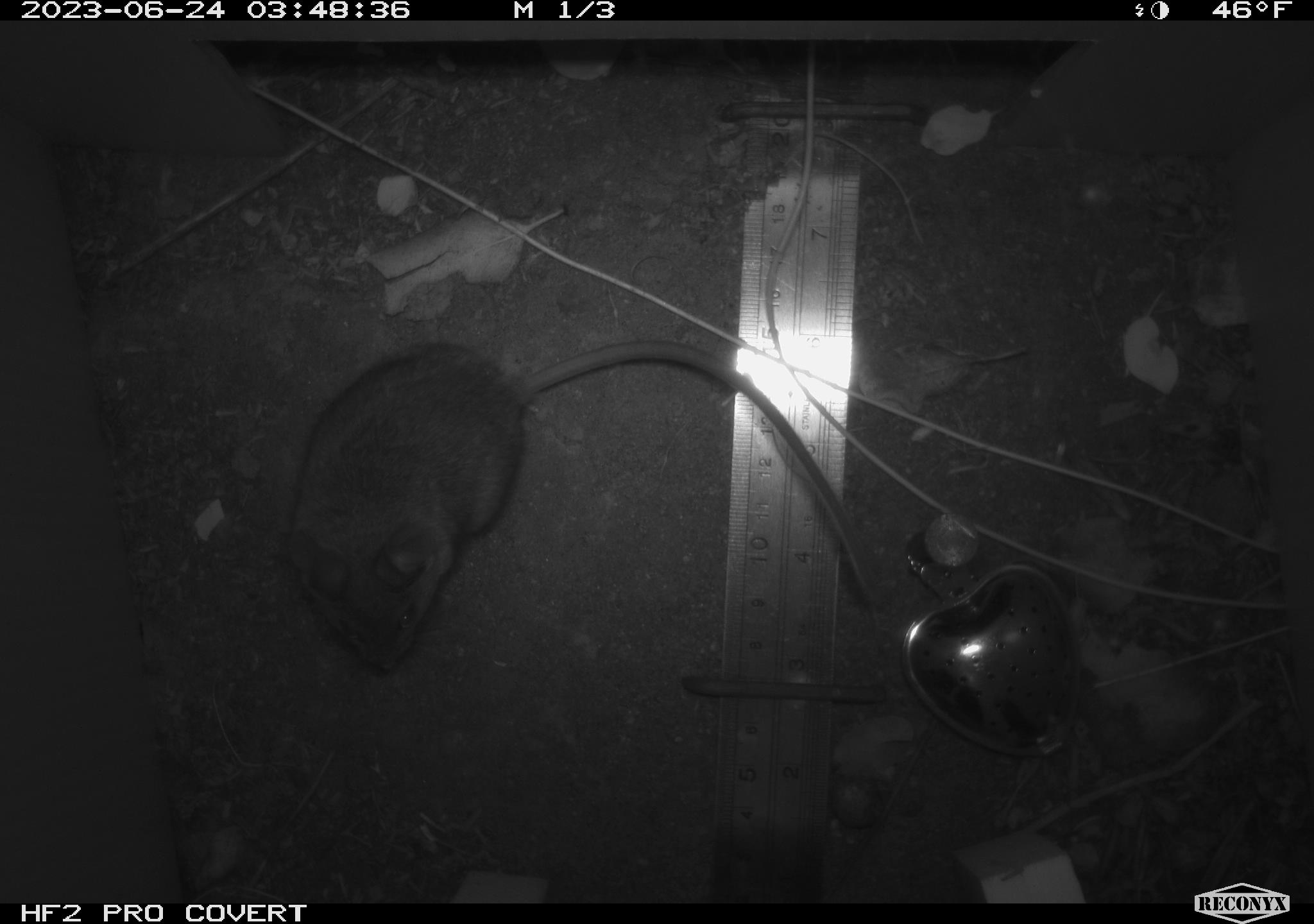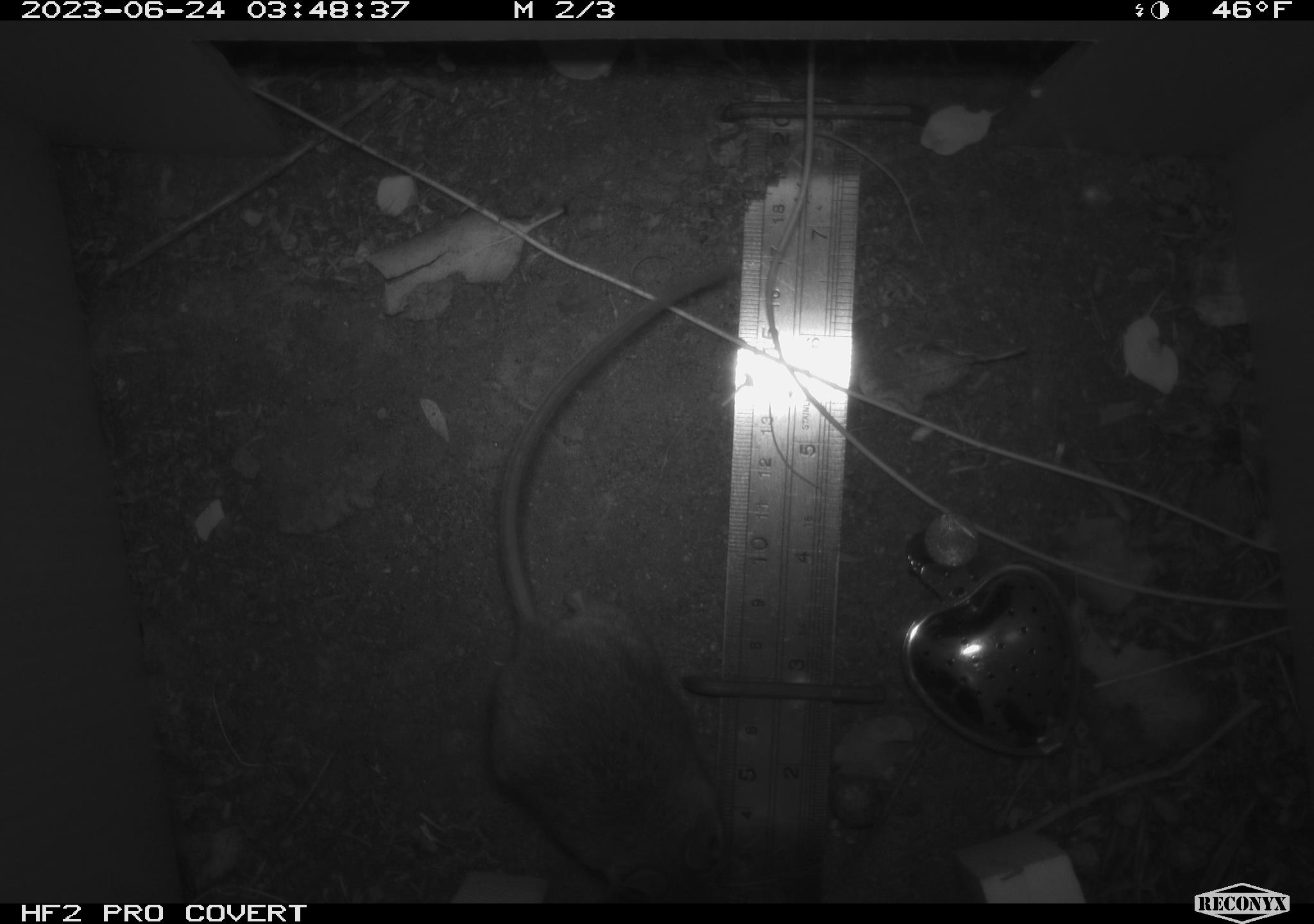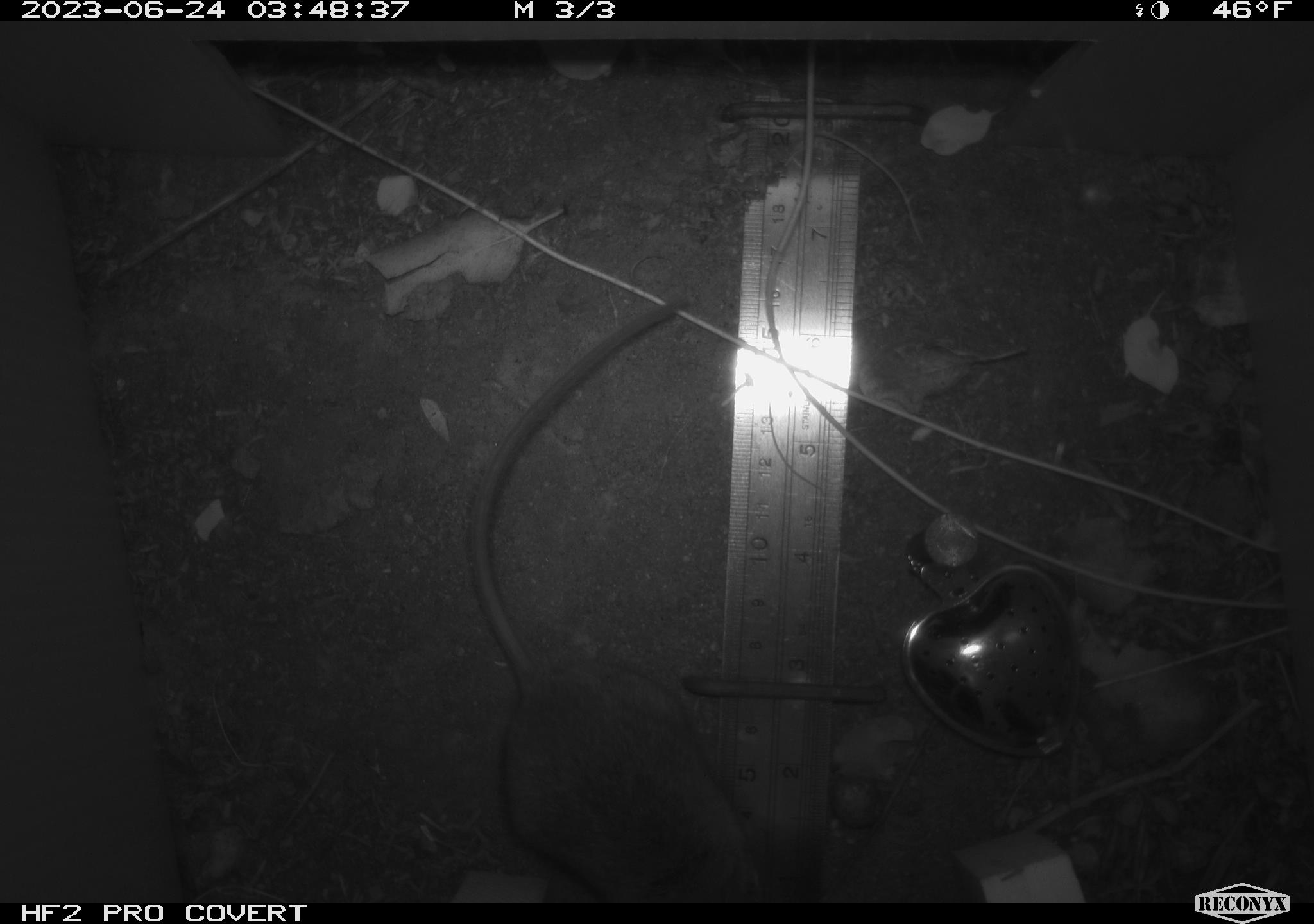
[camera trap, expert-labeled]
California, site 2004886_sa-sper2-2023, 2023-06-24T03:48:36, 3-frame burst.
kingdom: Animalia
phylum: Chordata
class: Mammalia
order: Rodentia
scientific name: Rodentia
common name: mouse species